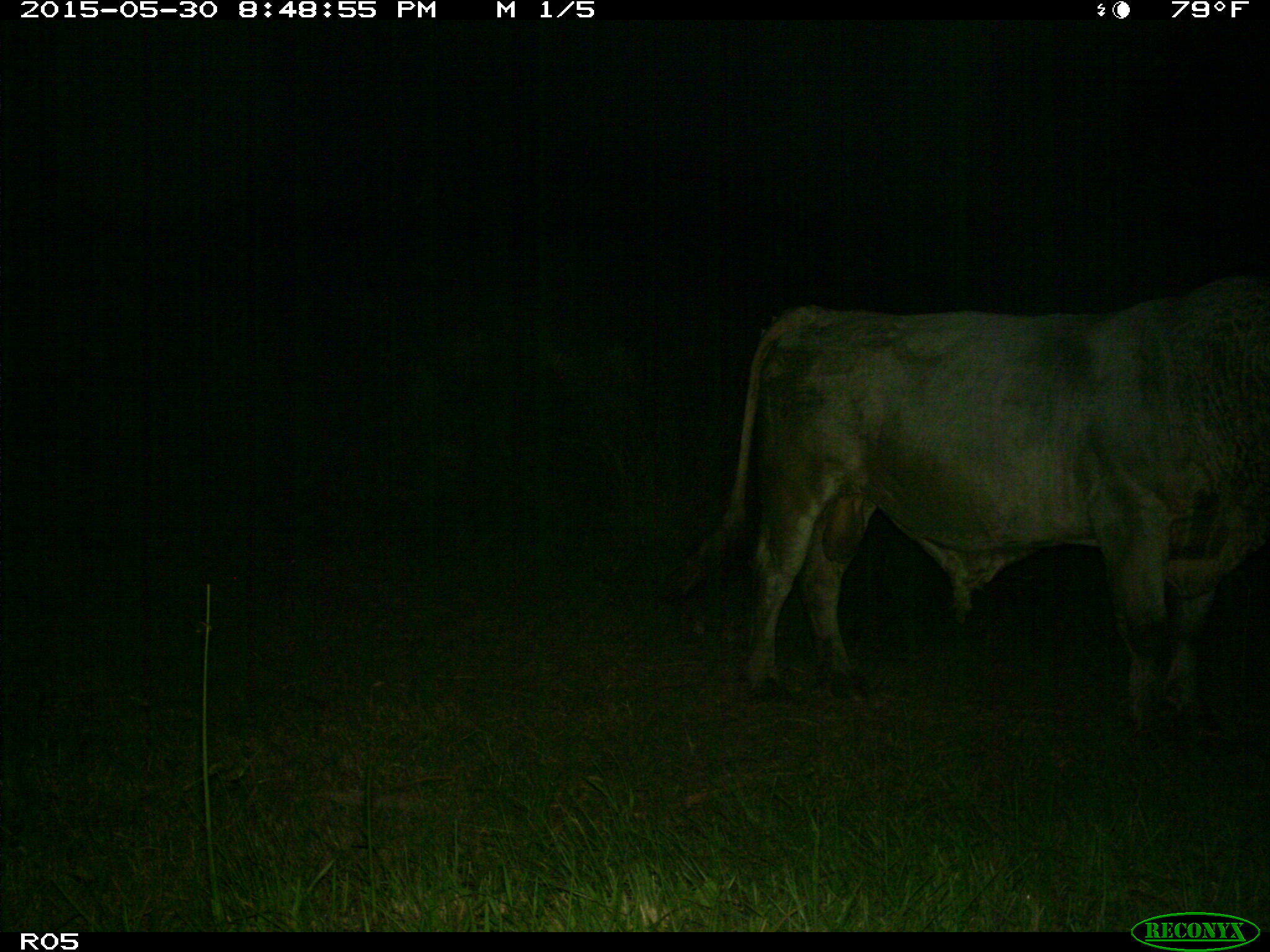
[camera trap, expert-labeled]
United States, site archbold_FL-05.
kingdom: Animalia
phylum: Chordata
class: Mammalia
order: Artiodactyla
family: Bovidae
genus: Bos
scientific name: Bos taurus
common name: domestic cow